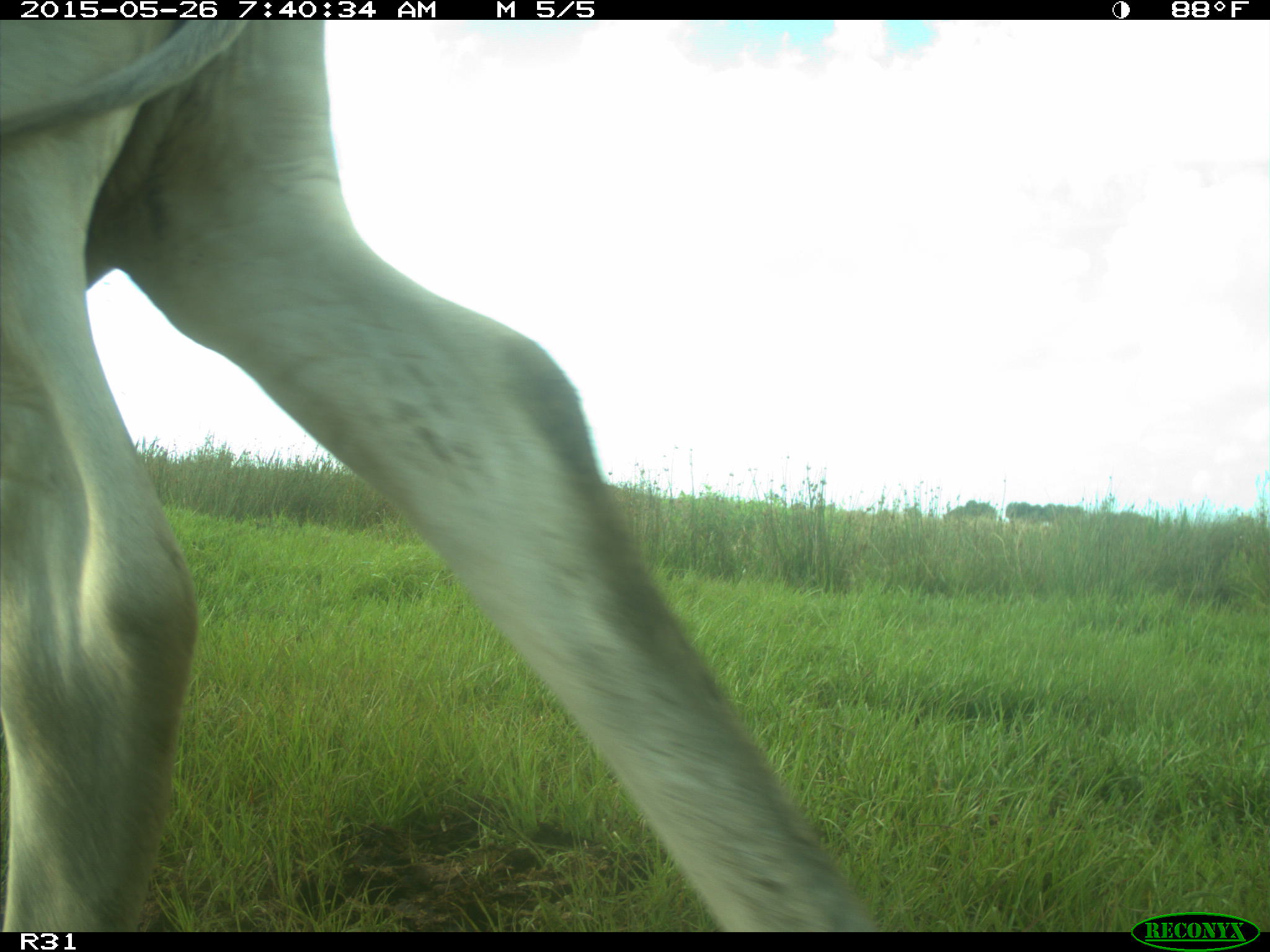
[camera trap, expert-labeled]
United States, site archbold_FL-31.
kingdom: Animalia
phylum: Chordata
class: Mammalia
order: Artiodactyla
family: Bovidae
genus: Bos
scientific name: Bos taurus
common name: domestic cow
Bos taurus (domestic cow).